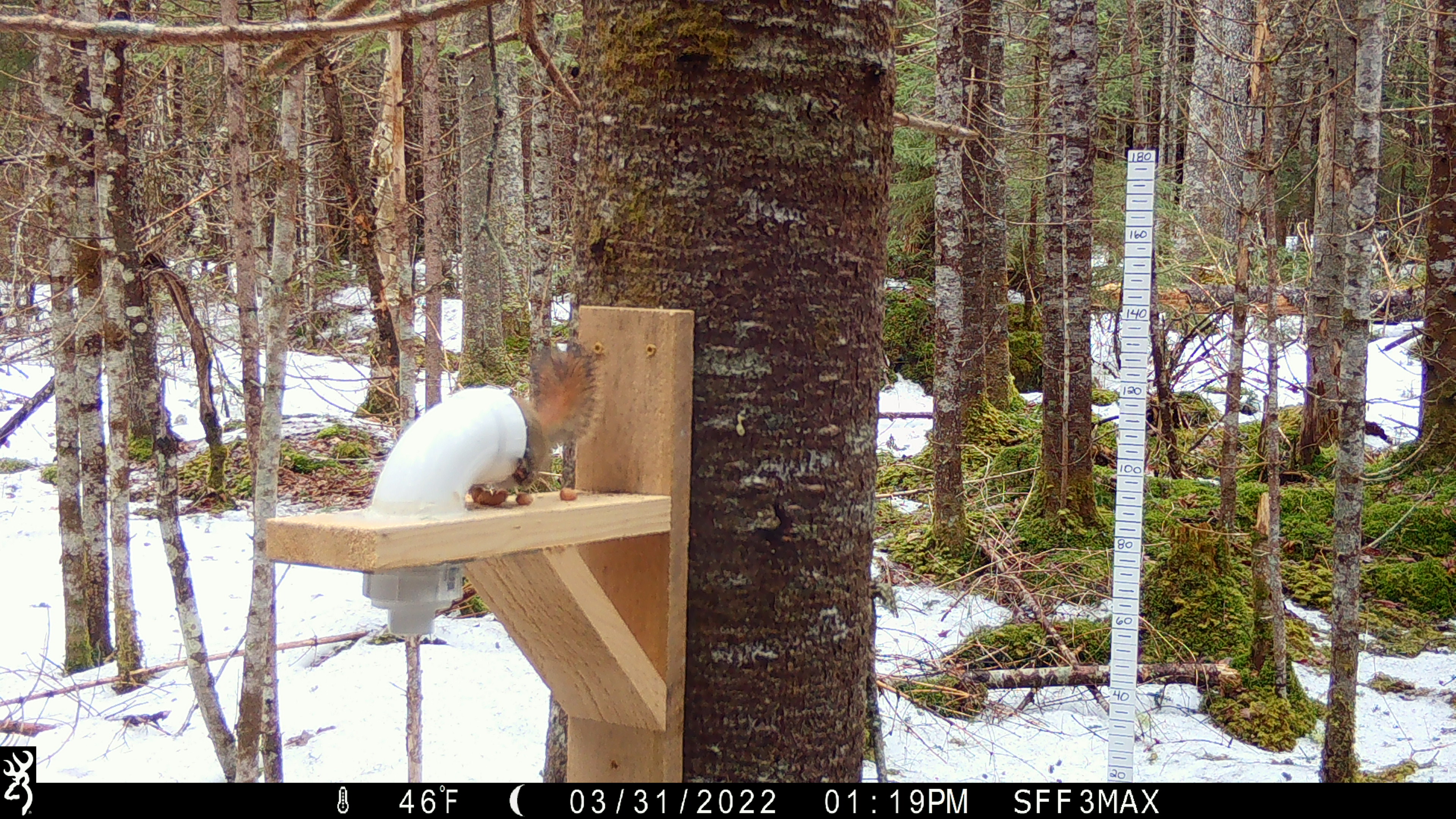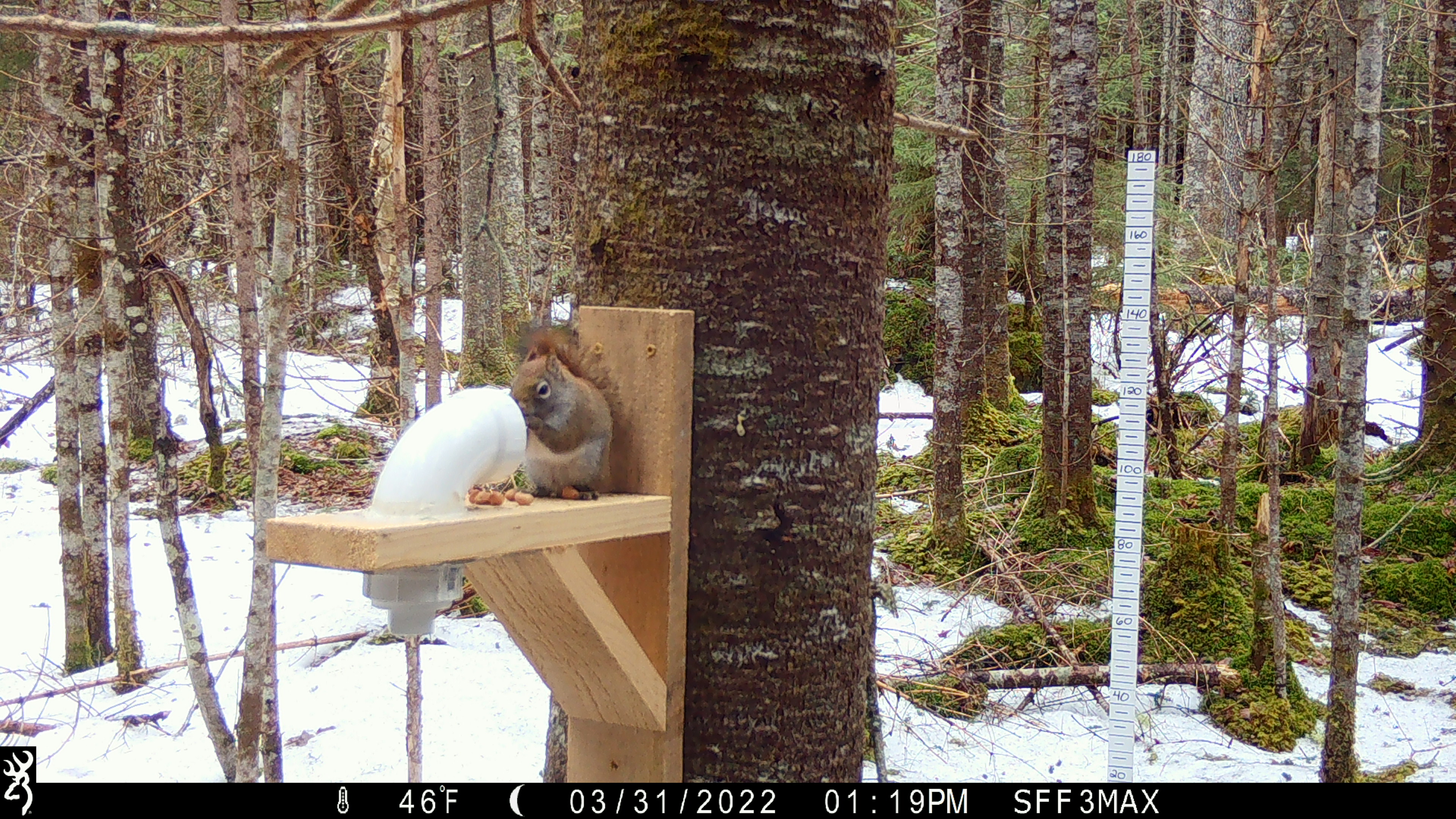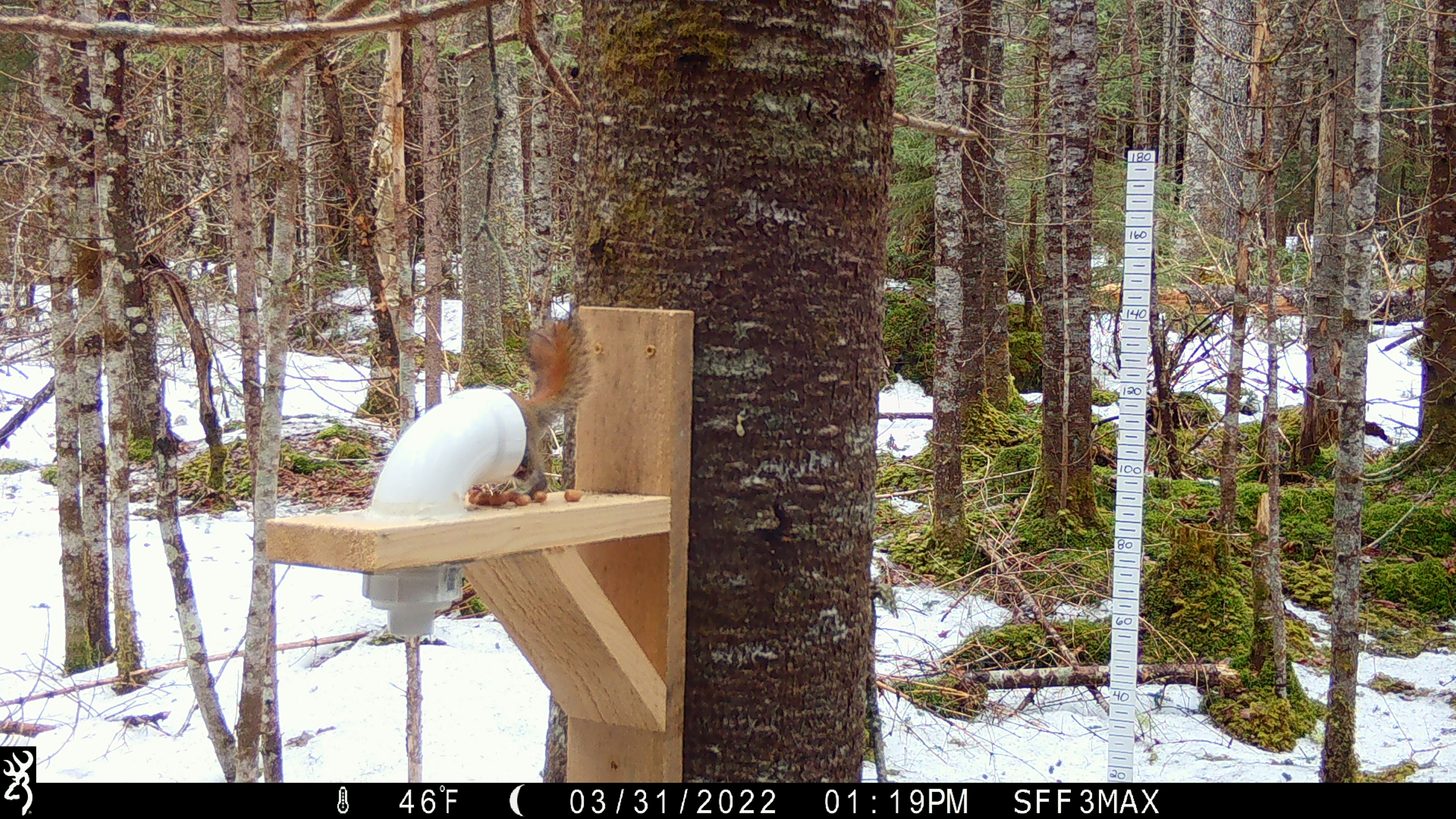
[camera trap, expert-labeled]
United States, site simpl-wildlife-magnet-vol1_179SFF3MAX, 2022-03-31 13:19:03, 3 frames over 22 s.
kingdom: Animalia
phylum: Chordata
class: Mammalia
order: Rodentia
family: Sciuridae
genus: Tamiasciurus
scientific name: Tamiasciurus hudsonicus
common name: red squirrel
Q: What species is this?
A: Red squirrel (Tamiasciurus hudsonicus).